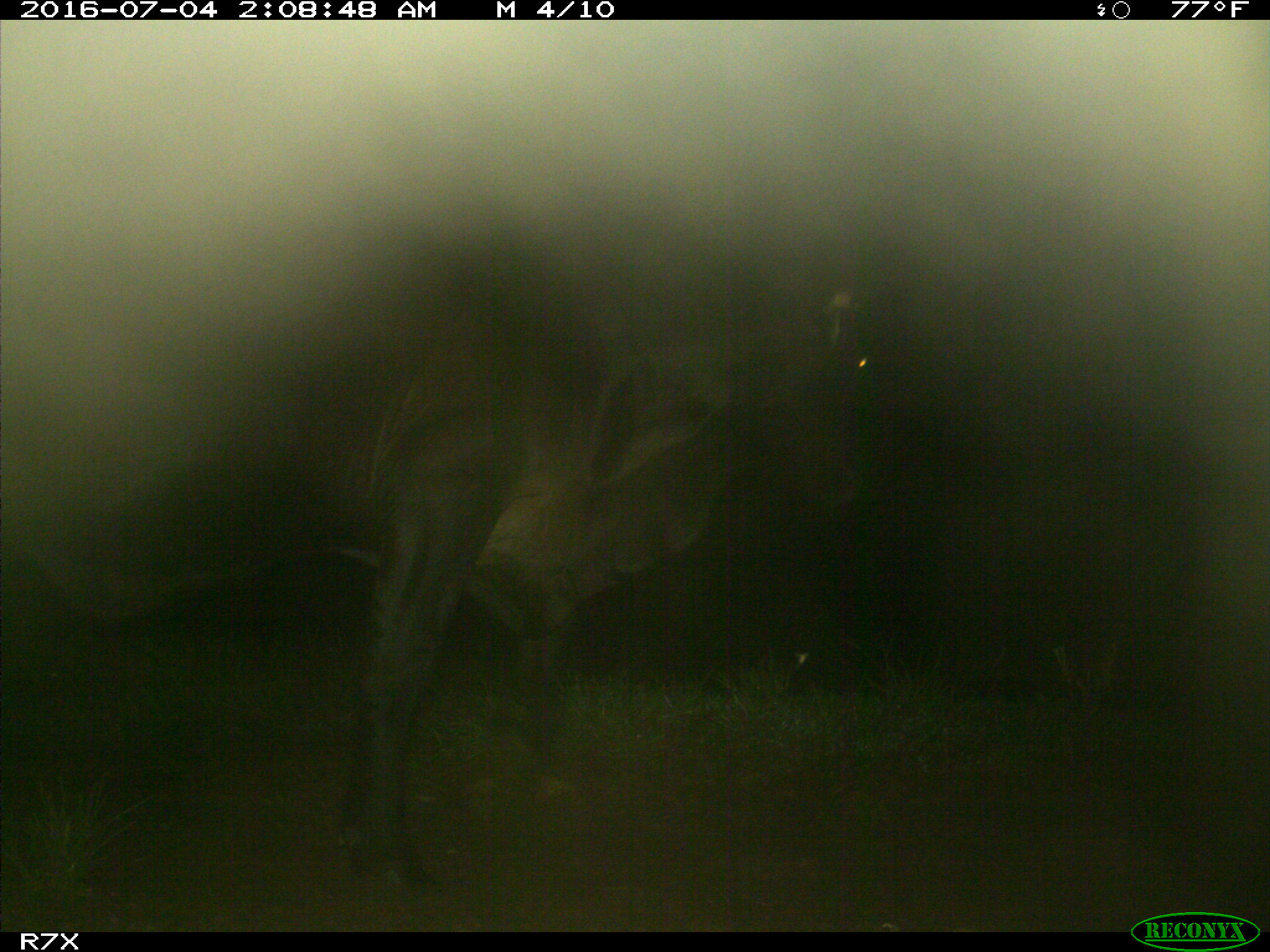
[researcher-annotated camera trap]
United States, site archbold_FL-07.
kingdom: Animalia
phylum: Chordata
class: Mammalia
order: Artiodactyla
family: Bovidae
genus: Bos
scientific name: Bos taurus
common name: domestic cow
Bos taurus (domestic cow).